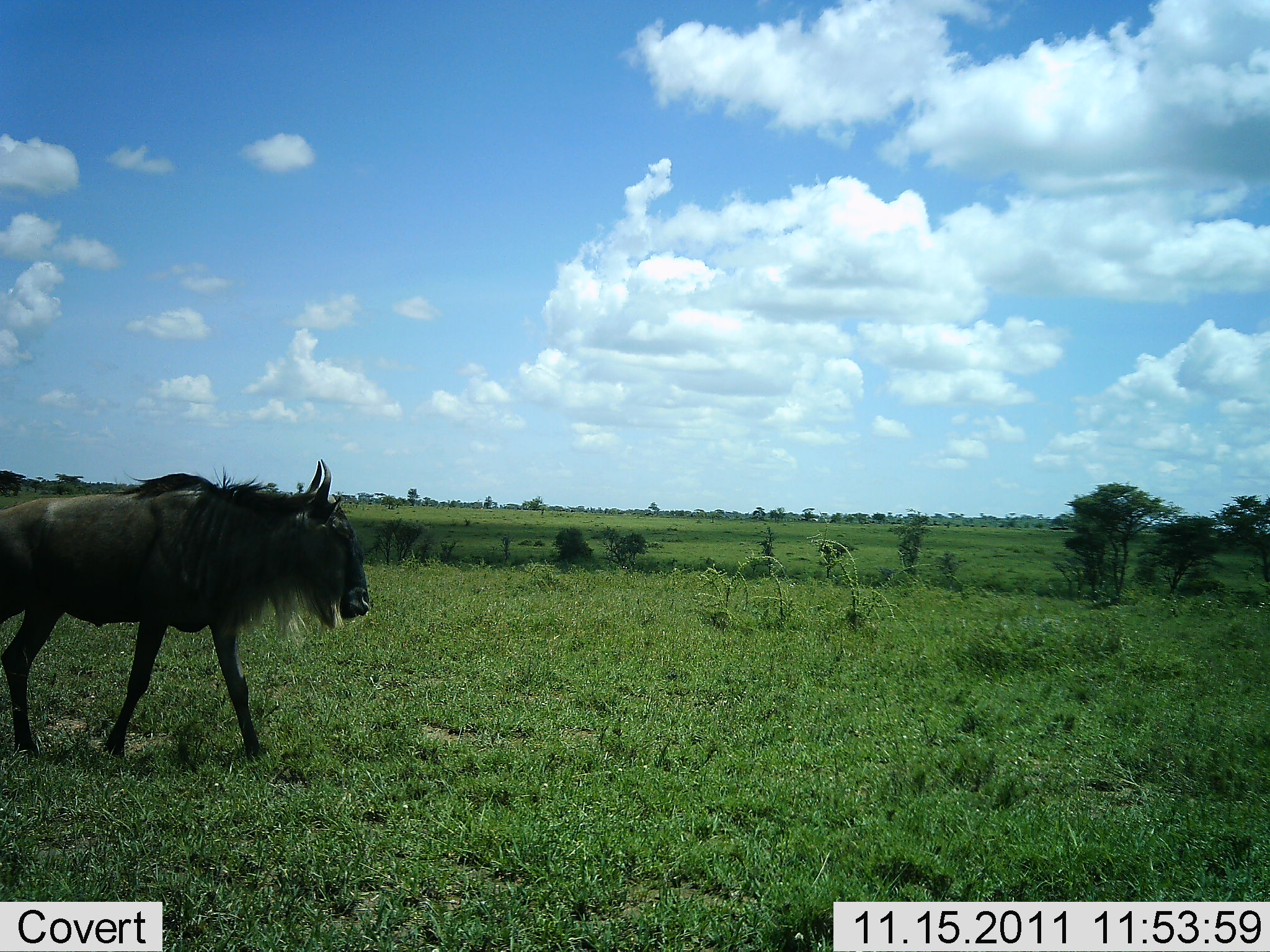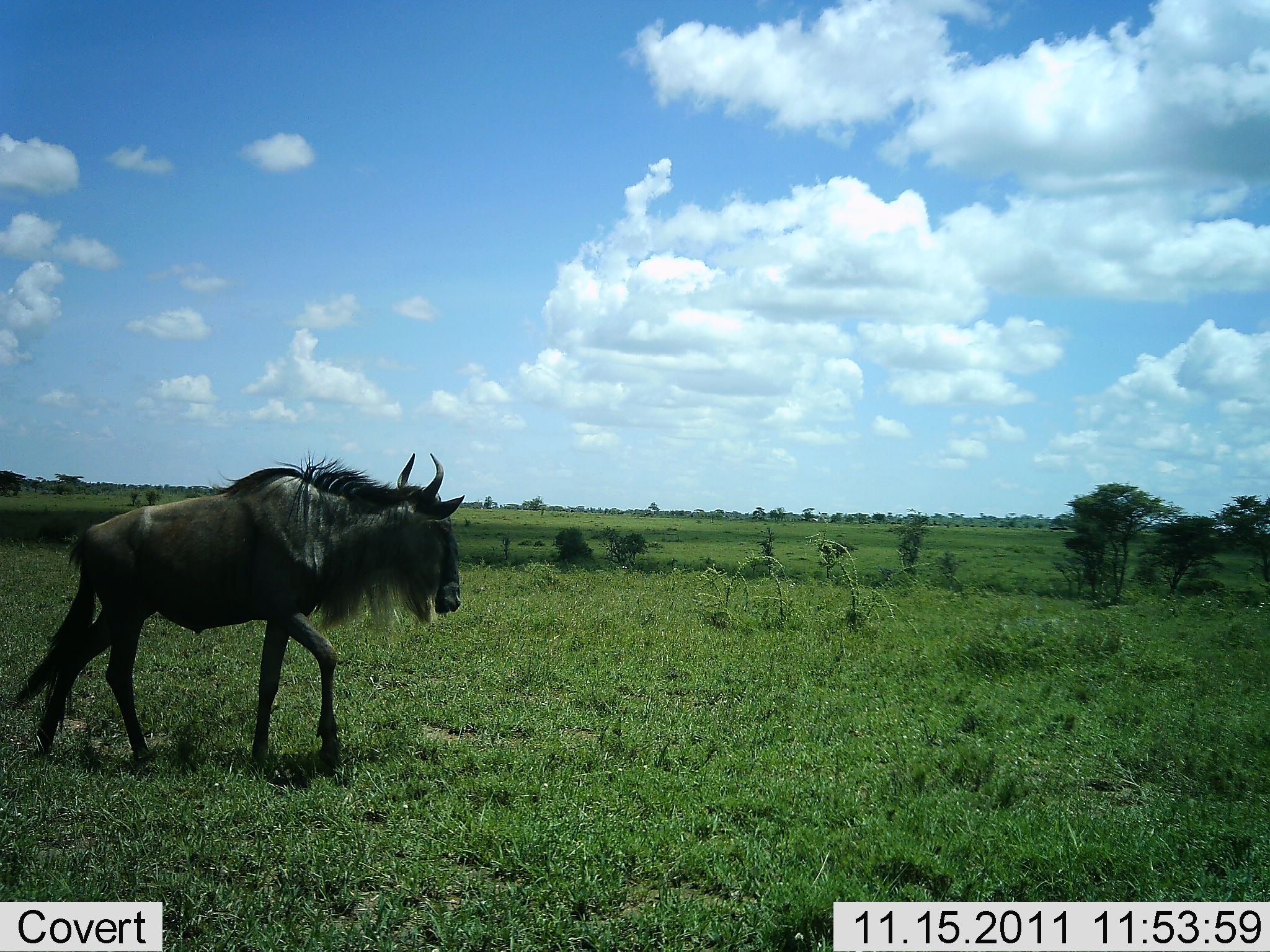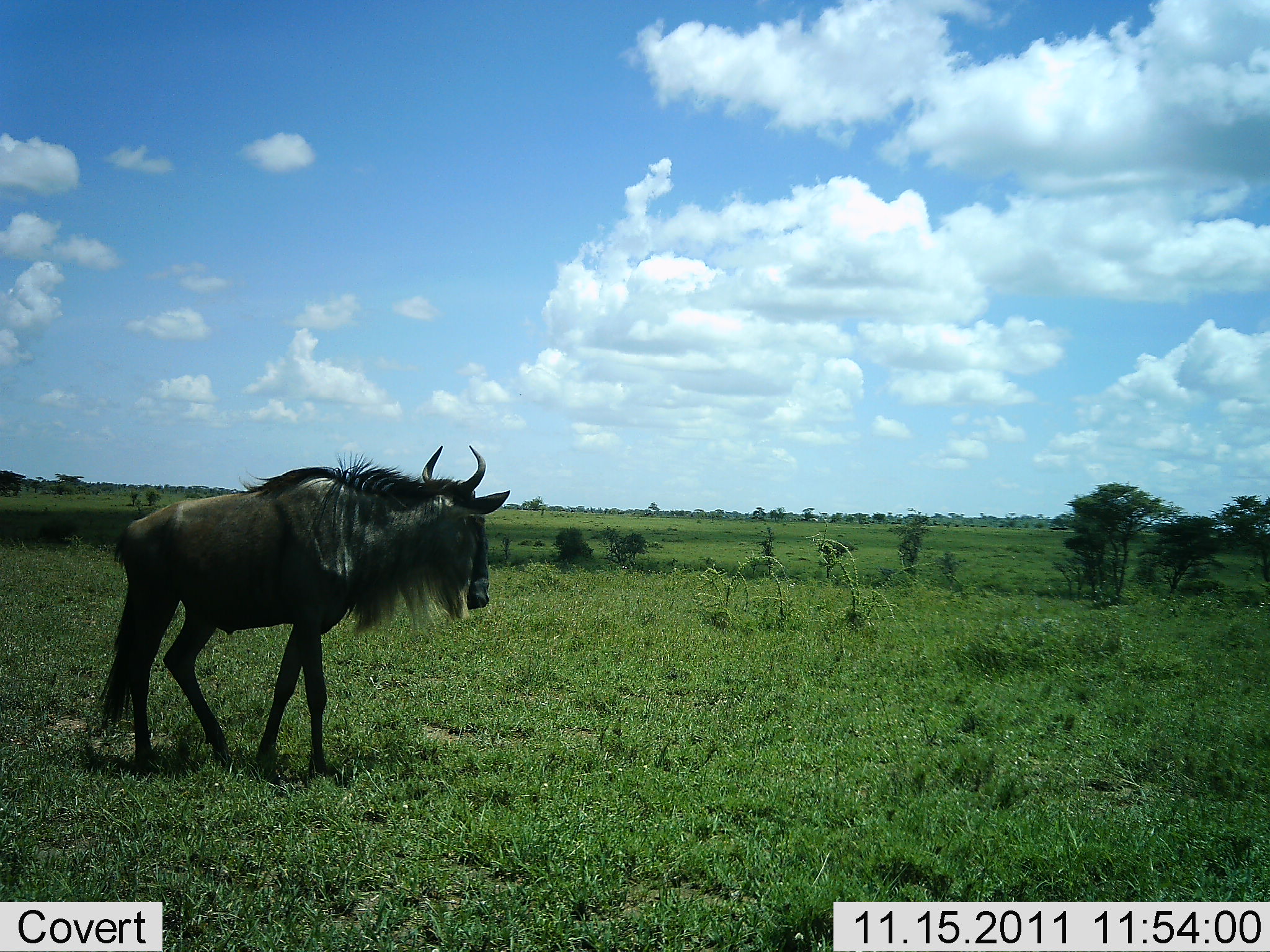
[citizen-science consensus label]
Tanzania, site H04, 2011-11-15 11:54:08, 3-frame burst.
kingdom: Animalia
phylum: Chordata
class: Mammalia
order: Artiodactyla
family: Bovidae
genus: Connochaetes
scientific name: Connochaetes taurinus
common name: blue wildebeest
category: wildebeest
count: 1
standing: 7%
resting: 0%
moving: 93%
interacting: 0%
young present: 0%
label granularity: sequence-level